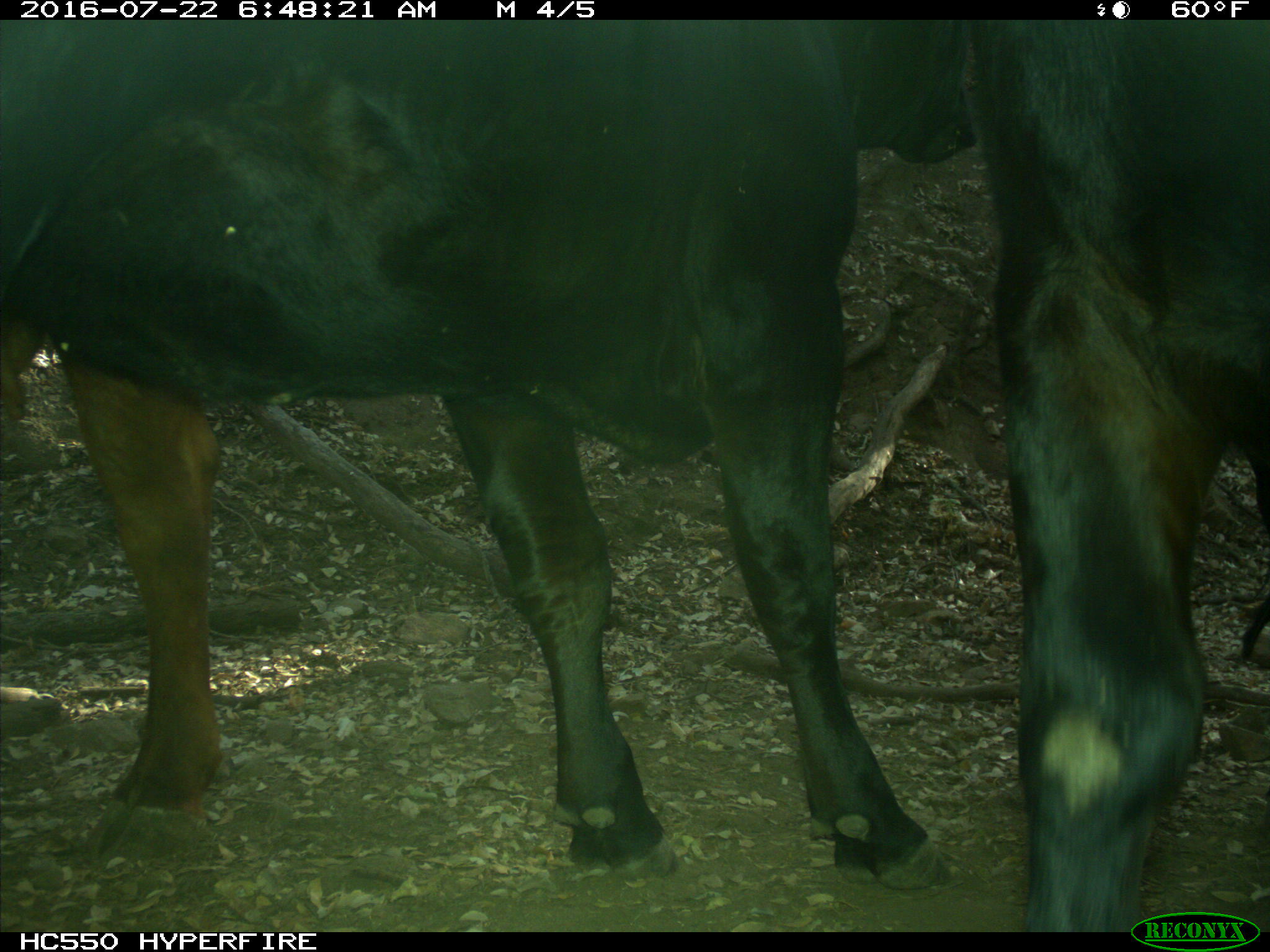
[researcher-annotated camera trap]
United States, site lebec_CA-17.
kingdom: Animalia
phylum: Chordata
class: Mammalia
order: Artiodactyla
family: Bovidae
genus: Bos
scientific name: Bos taurus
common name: domestic cow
Bos taurus (domestic cow).